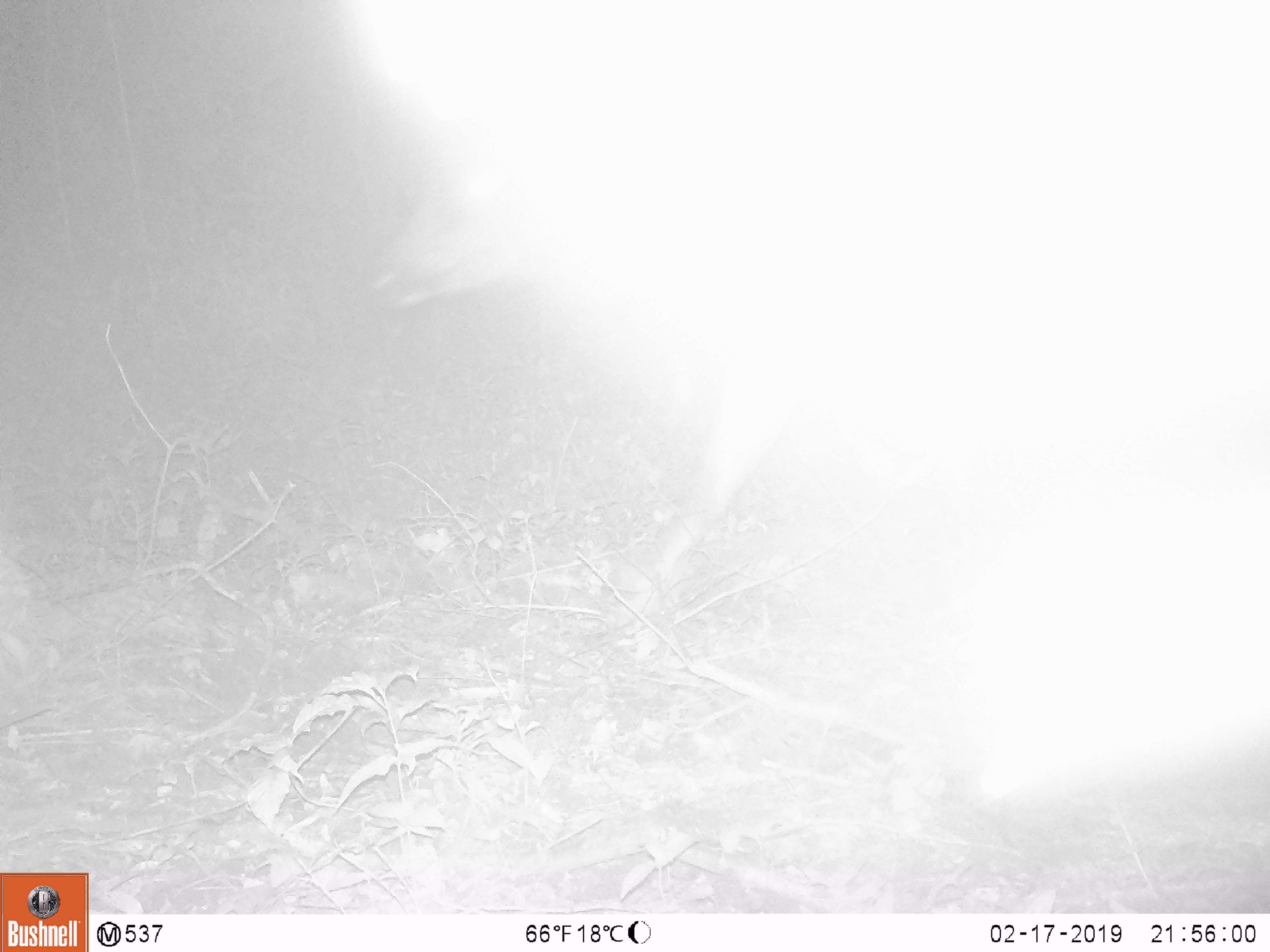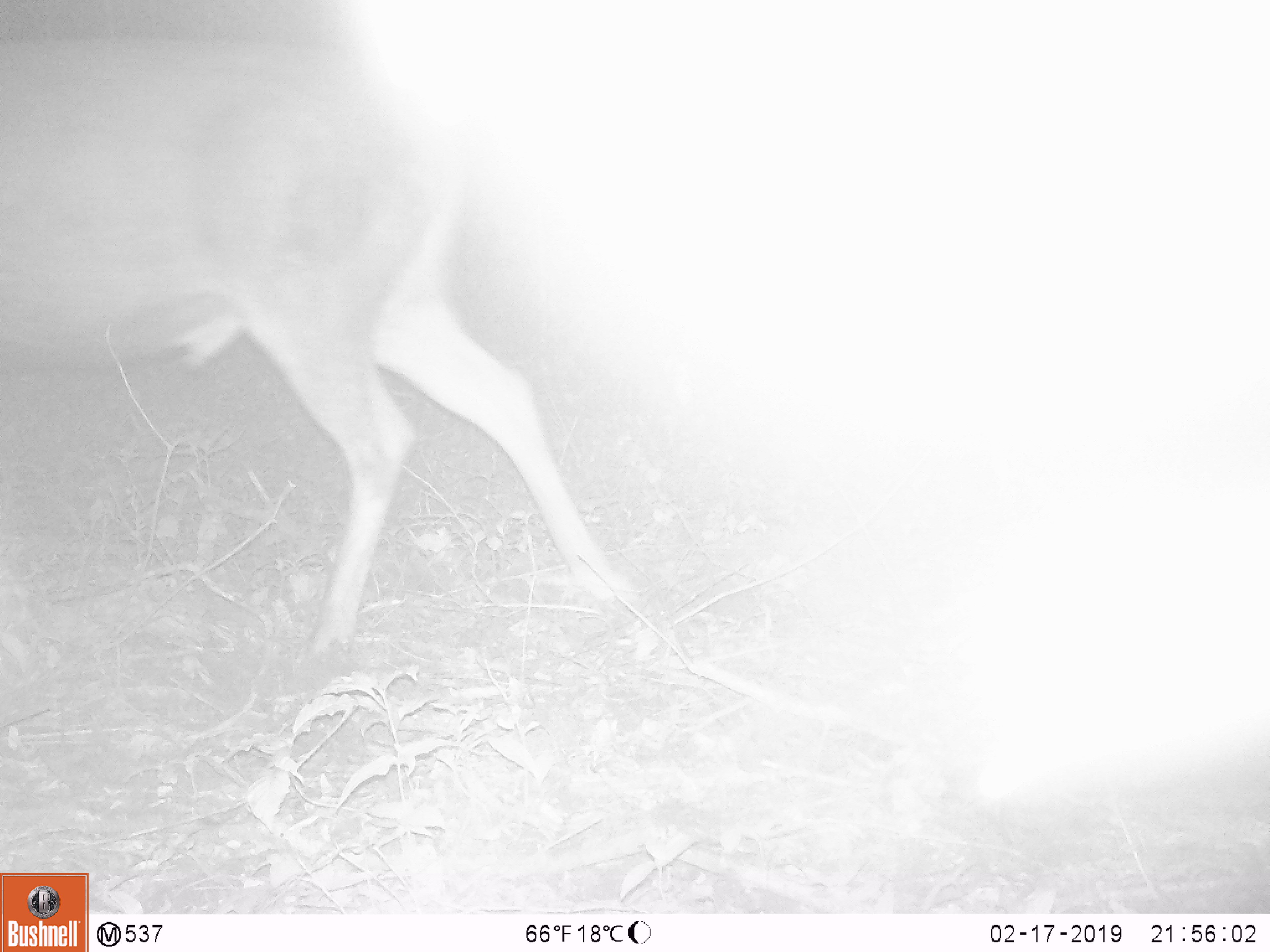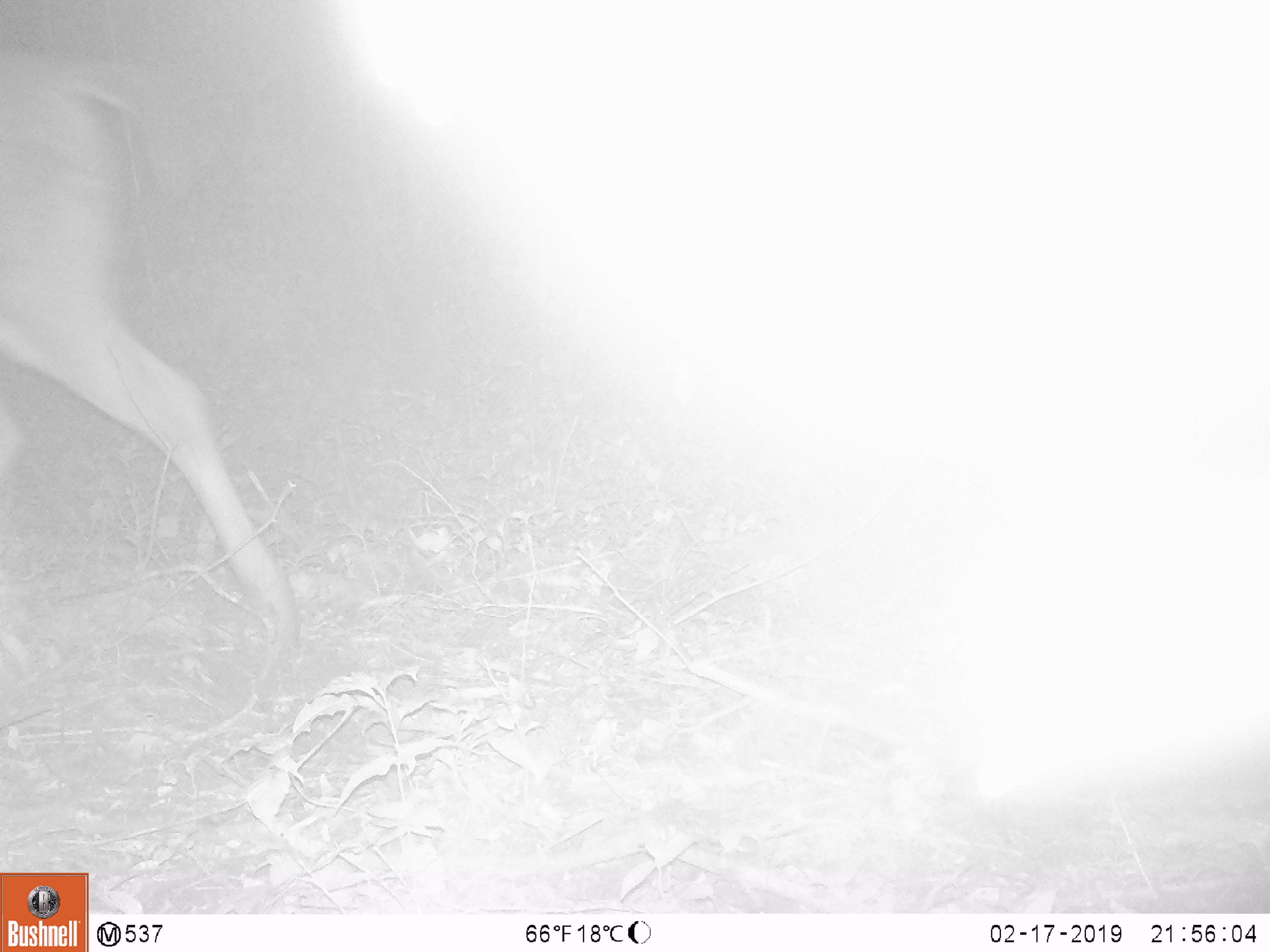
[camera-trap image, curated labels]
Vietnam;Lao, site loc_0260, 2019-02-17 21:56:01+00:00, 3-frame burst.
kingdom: Animalia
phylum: Chordata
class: Mammalia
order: Artiodactyla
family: Cervidae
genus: Rusa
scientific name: Rusa unicolor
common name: sambar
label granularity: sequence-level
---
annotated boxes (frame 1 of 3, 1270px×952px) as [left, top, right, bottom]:
sambar: [352, 134, 948, 591]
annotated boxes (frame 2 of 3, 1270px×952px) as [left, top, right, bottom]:
sambar: [0, 39, 645, 668]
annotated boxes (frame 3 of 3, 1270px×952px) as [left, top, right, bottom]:
sambar: [0, 49, 304, 654]